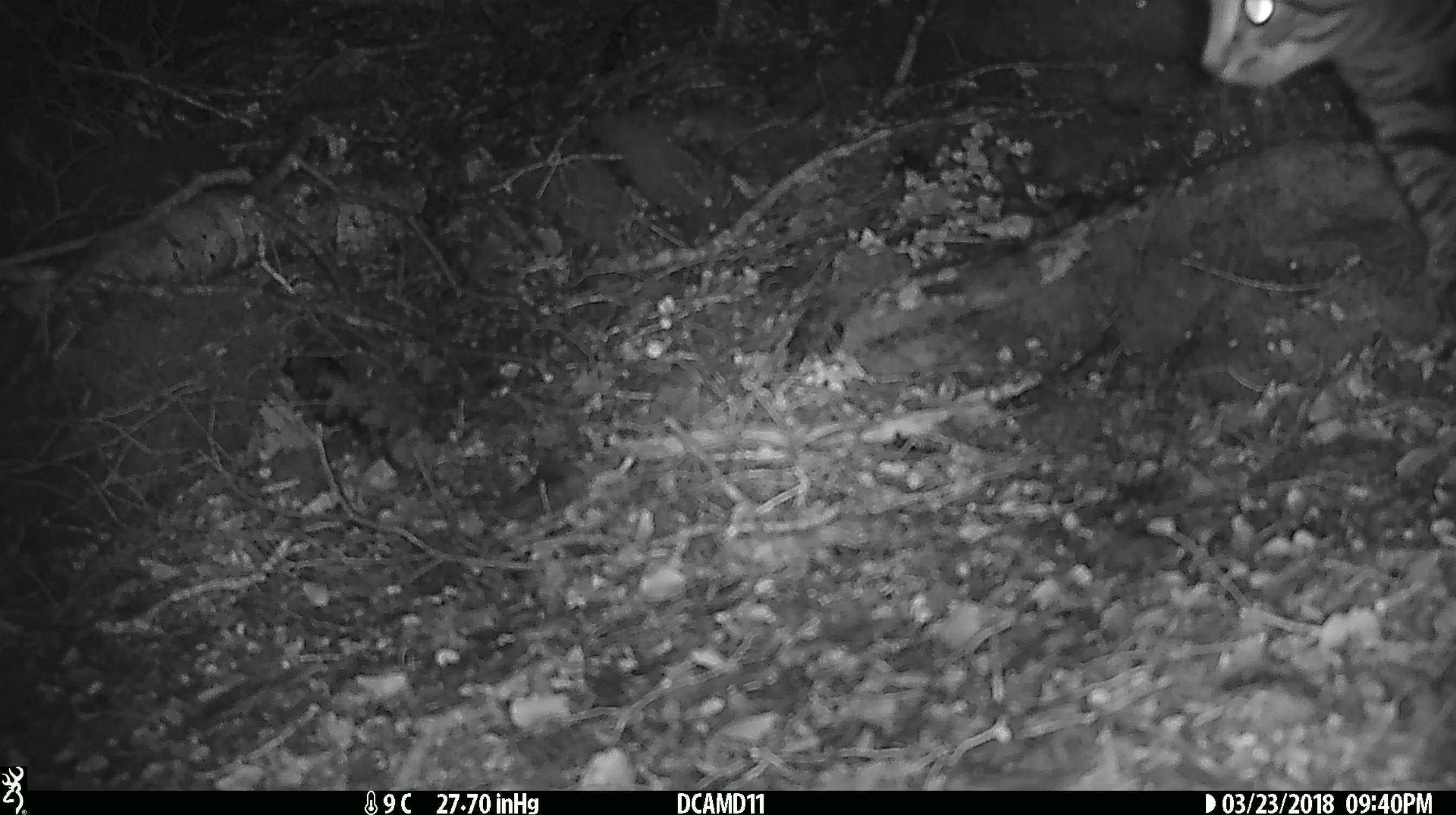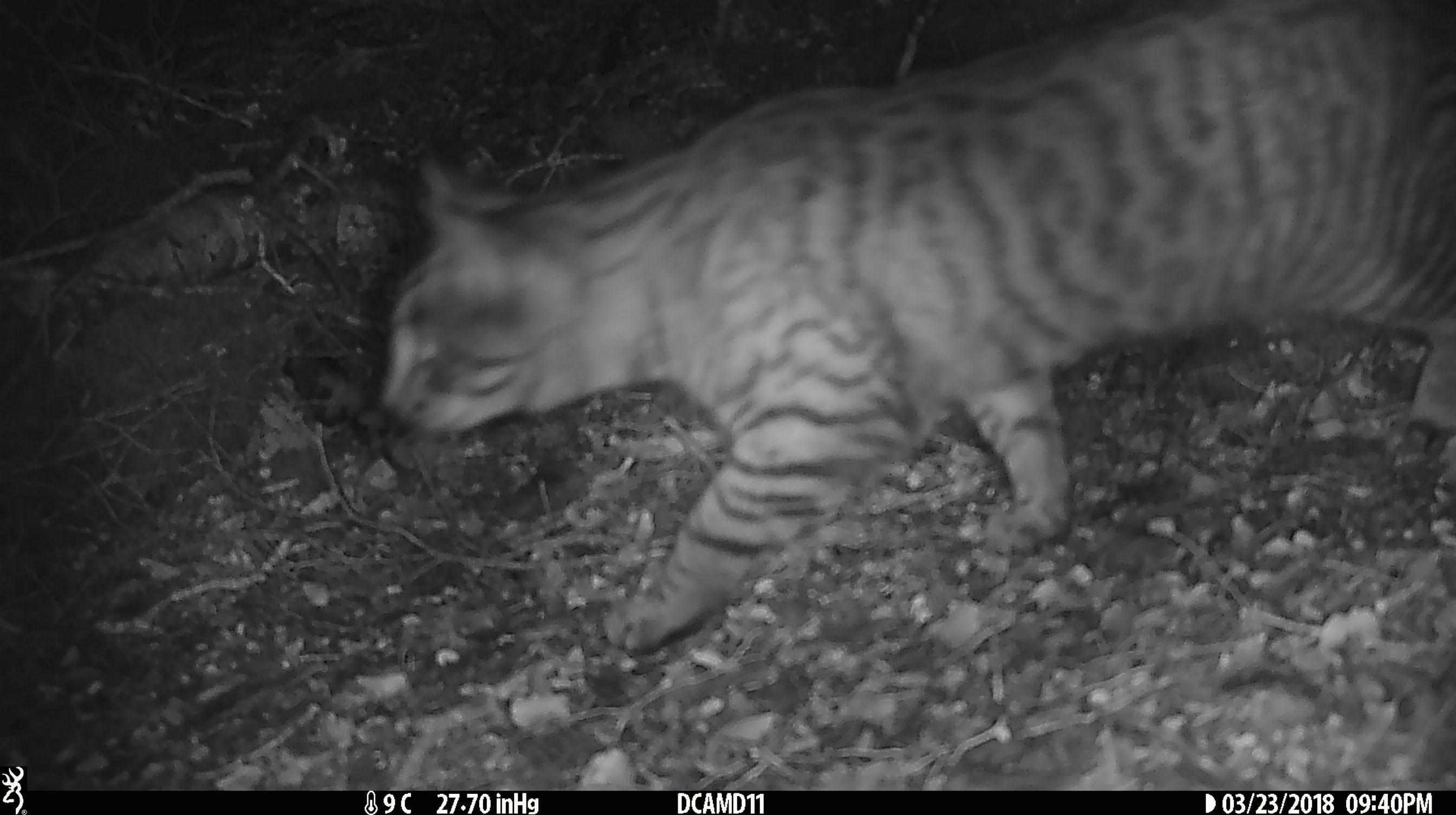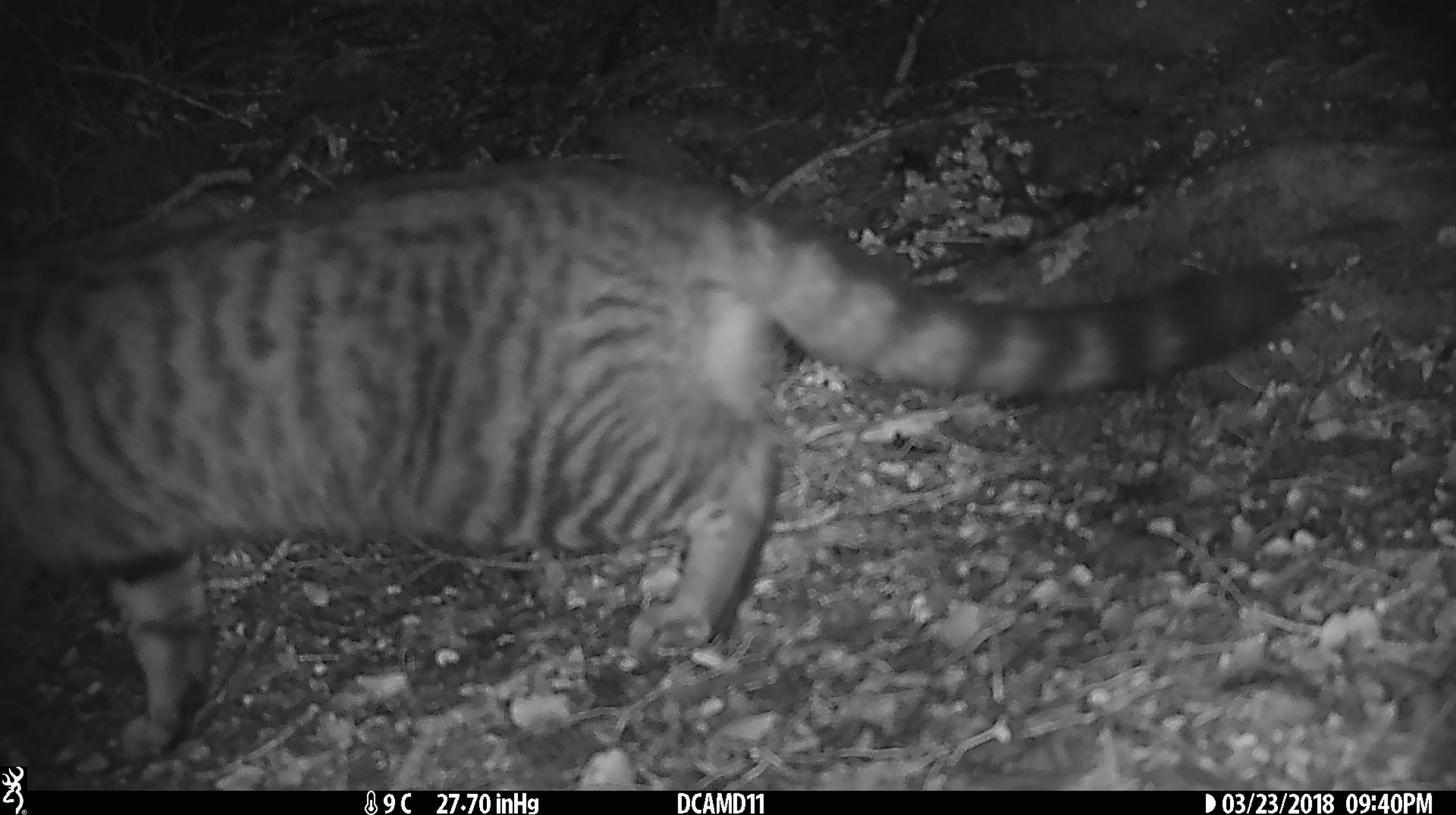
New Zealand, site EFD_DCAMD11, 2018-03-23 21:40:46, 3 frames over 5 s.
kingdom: Animalia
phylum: Chordata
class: Mammalia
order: Carnivora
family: Felidae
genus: Felis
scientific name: Felis catus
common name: domestic cat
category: cat